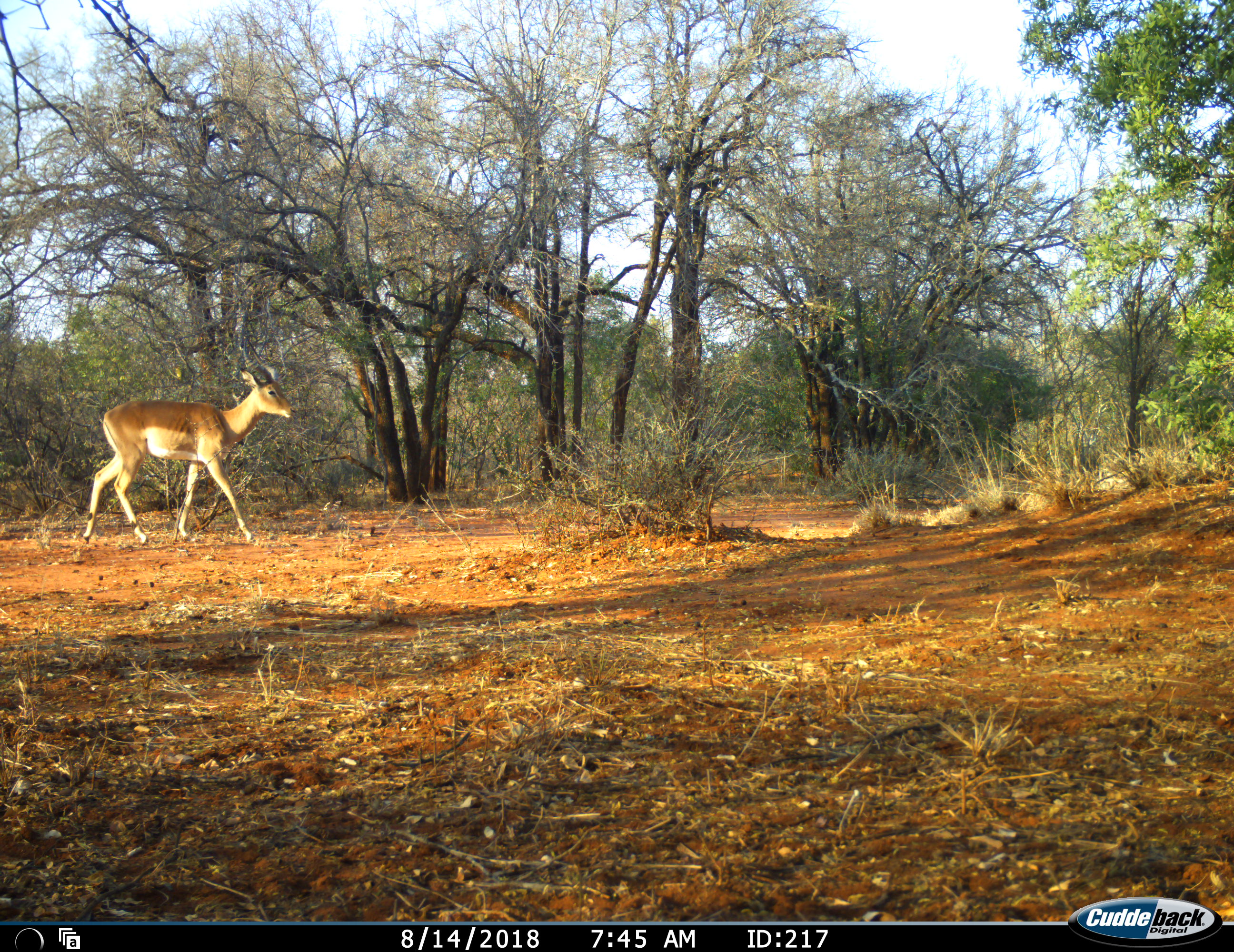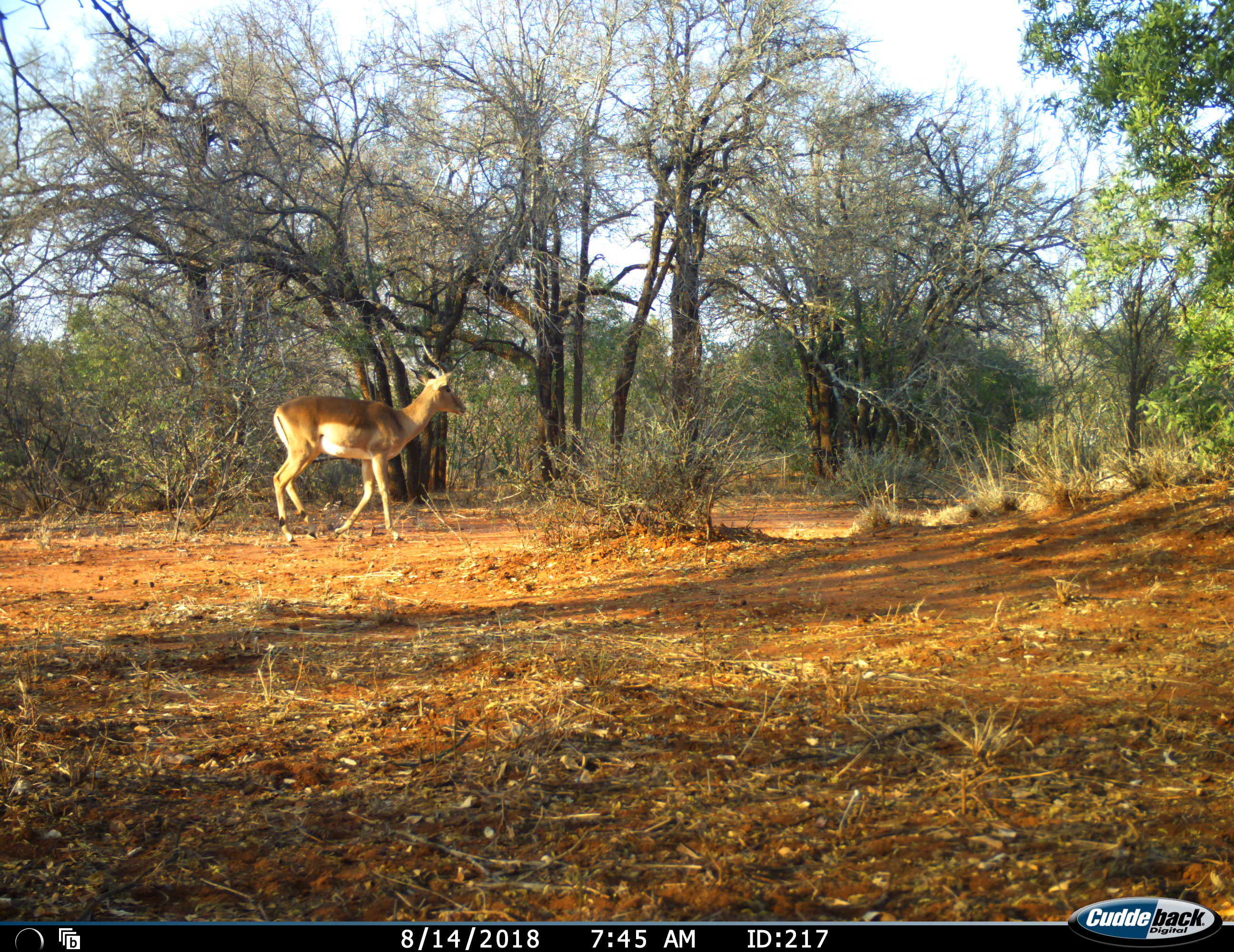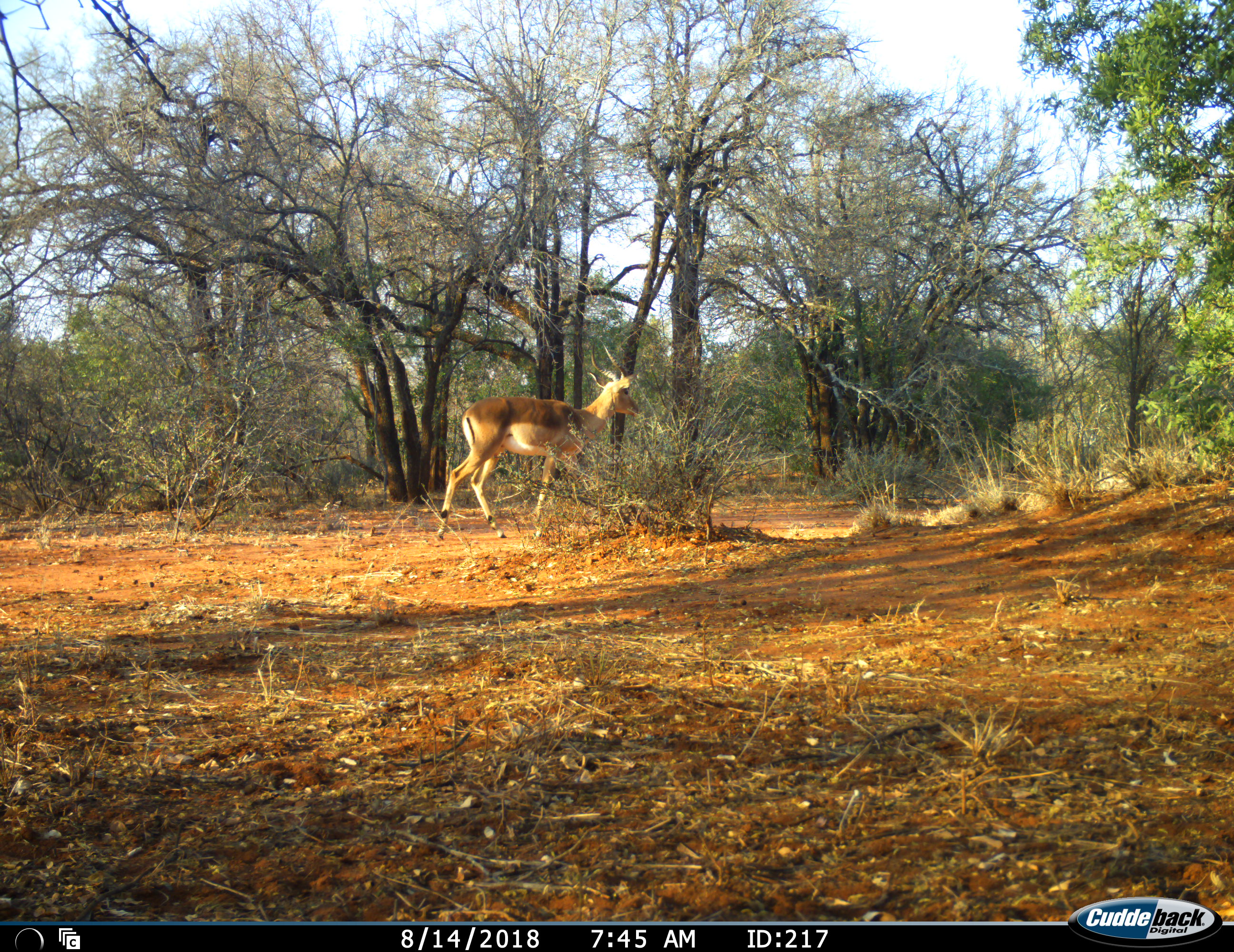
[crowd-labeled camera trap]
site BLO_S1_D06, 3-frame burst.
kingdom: Animalia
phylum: Chordata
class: Mammalia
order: Artiodactyla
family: Bovidae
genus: Aepyceros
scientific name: Aepyceros melampus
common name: impala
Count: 1.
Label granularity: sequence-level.